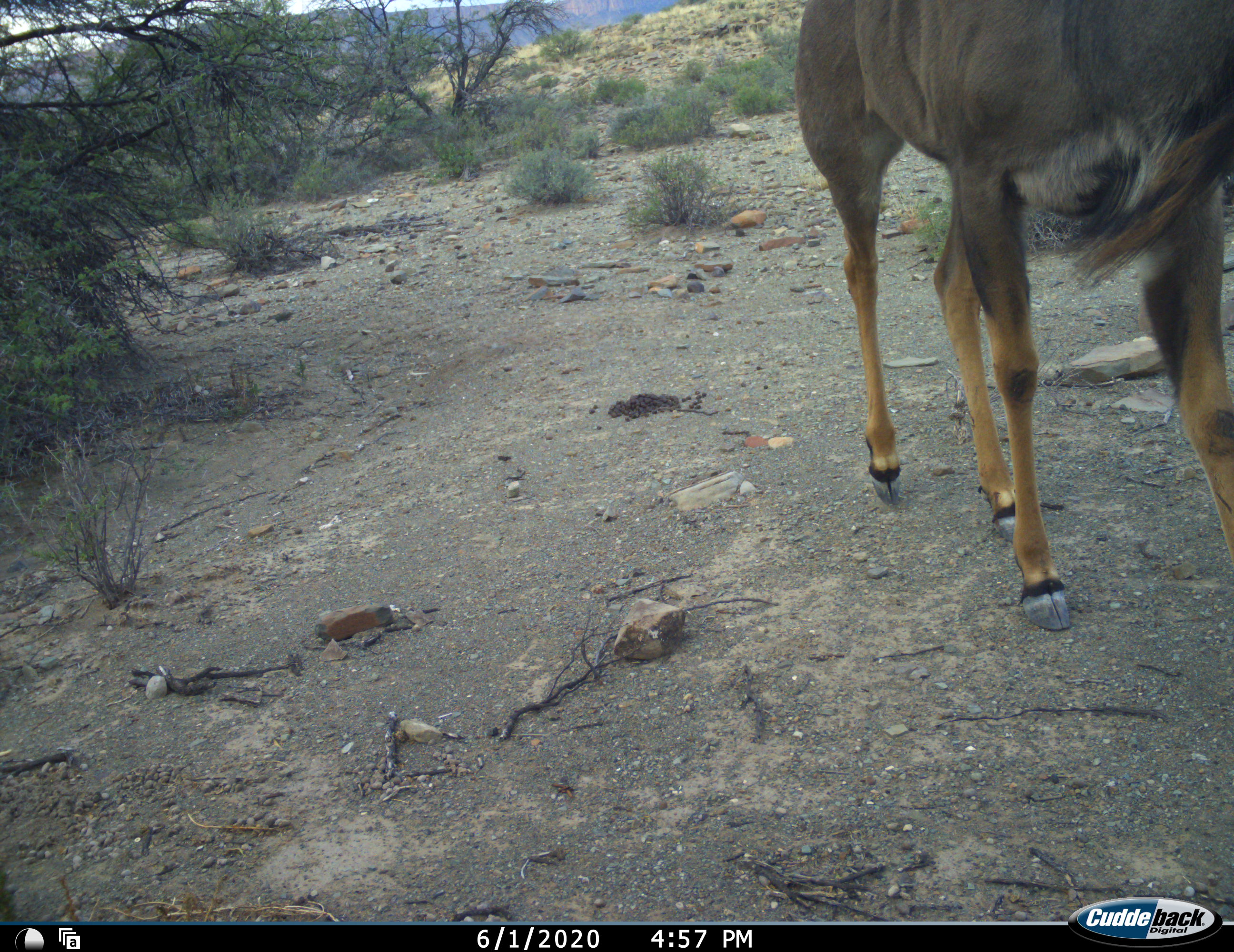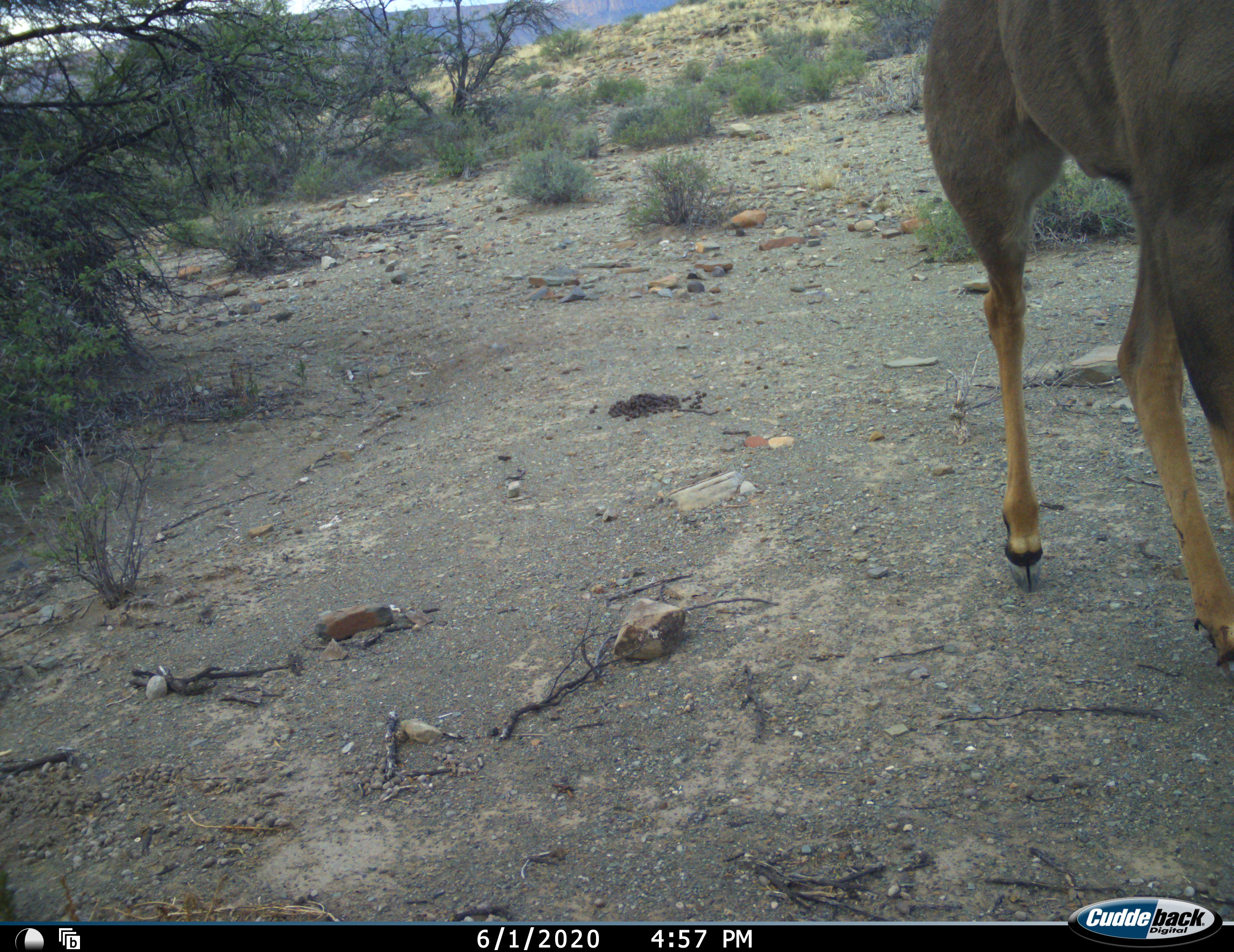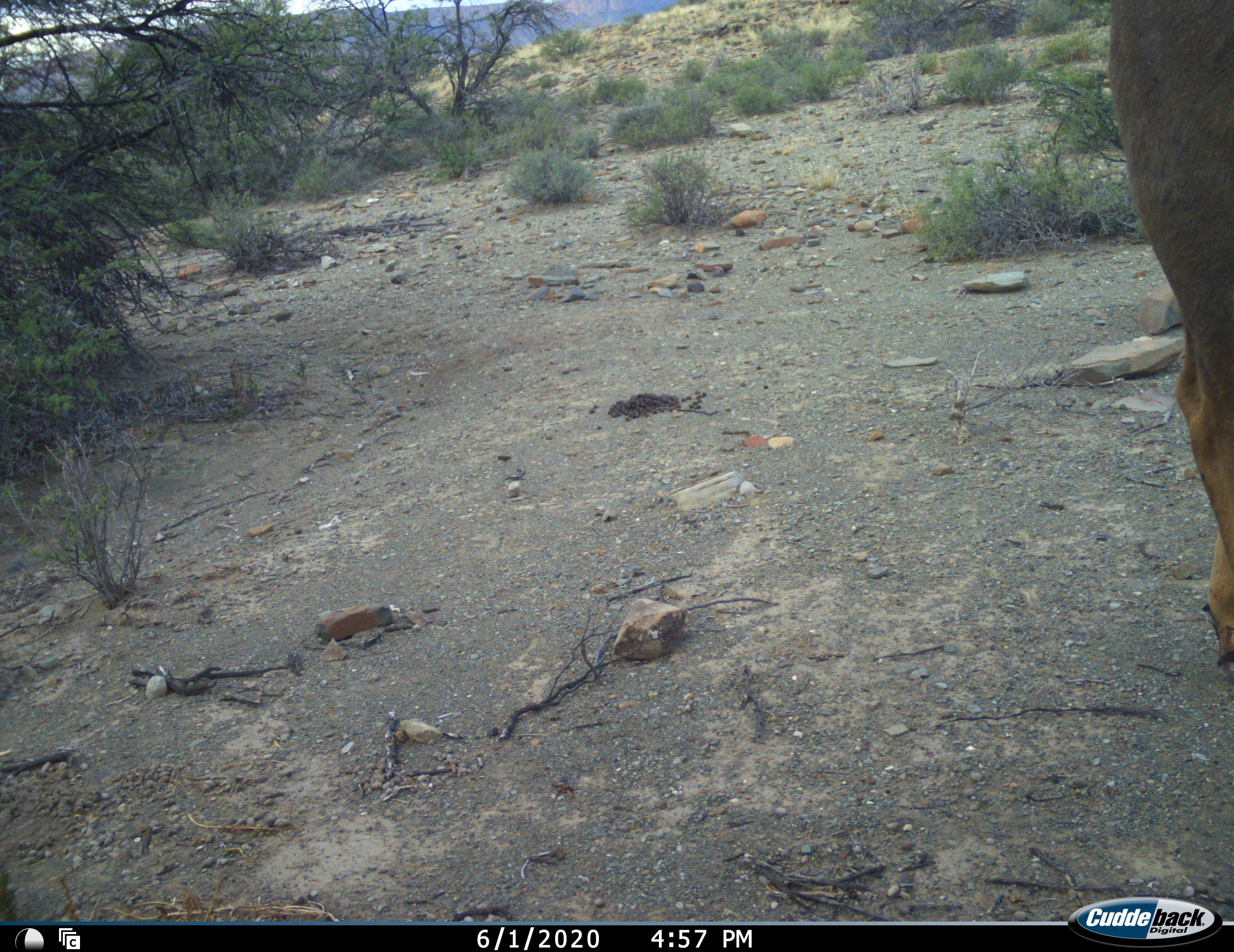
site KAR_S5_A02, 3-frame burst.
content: unidentified animal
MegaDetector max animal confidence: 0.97